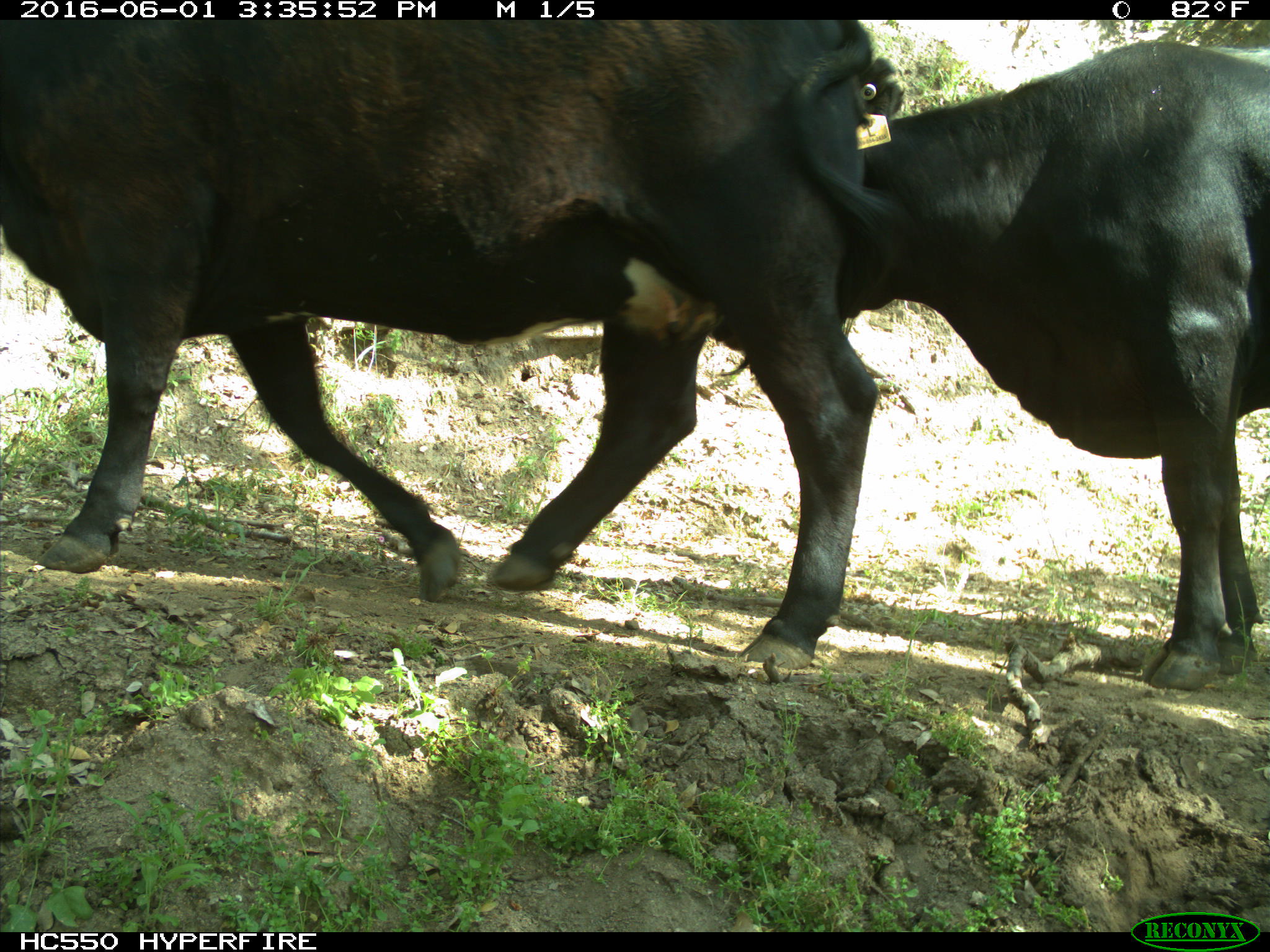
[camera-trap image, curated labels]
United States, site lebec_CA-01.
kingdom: Animalia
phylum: Chordata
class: Mammalia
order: Artiodactyla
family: Bovidae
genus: Bos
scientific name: Bos taurus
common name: domestic cow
Bos taurus (domestic cow).